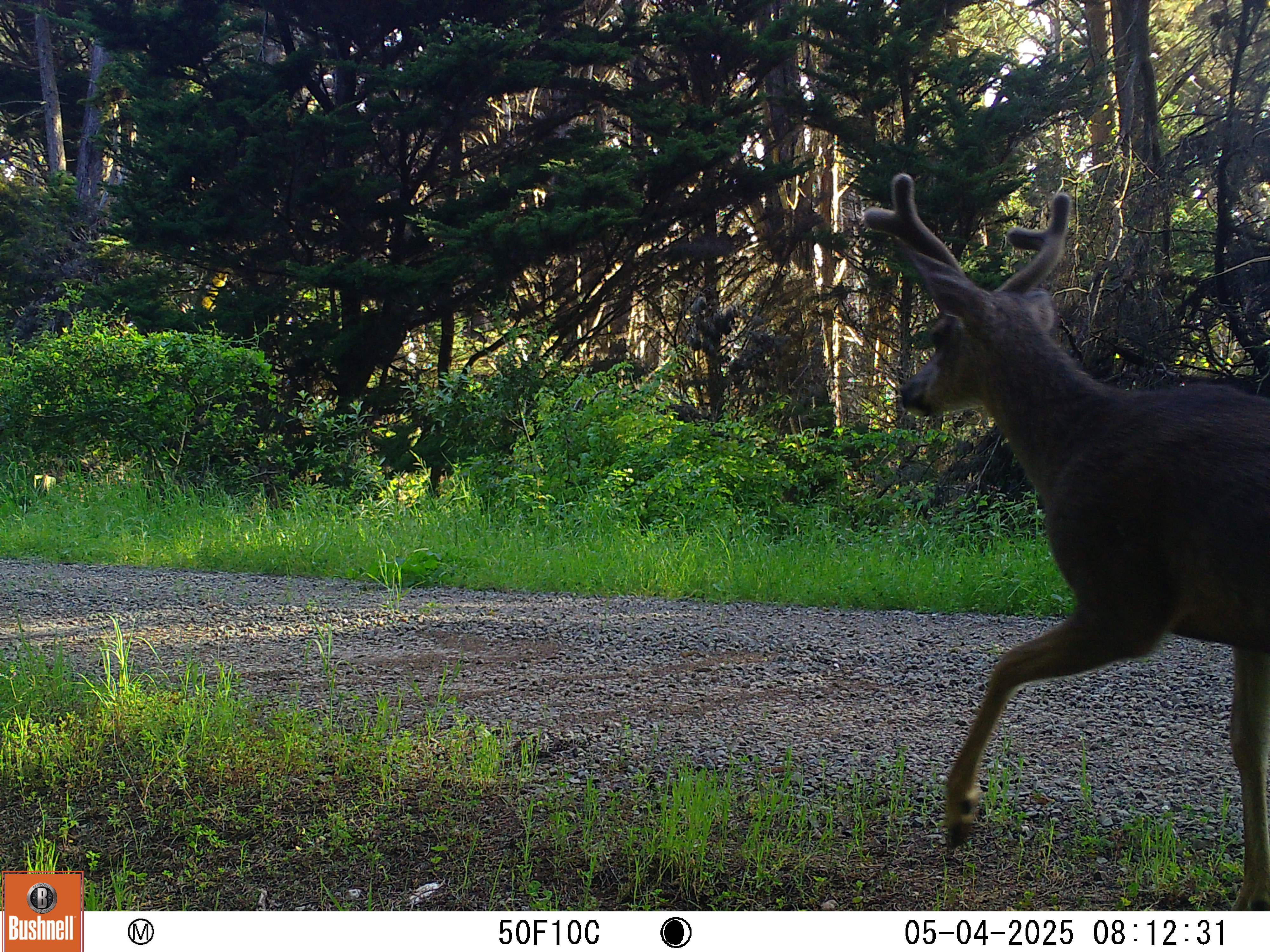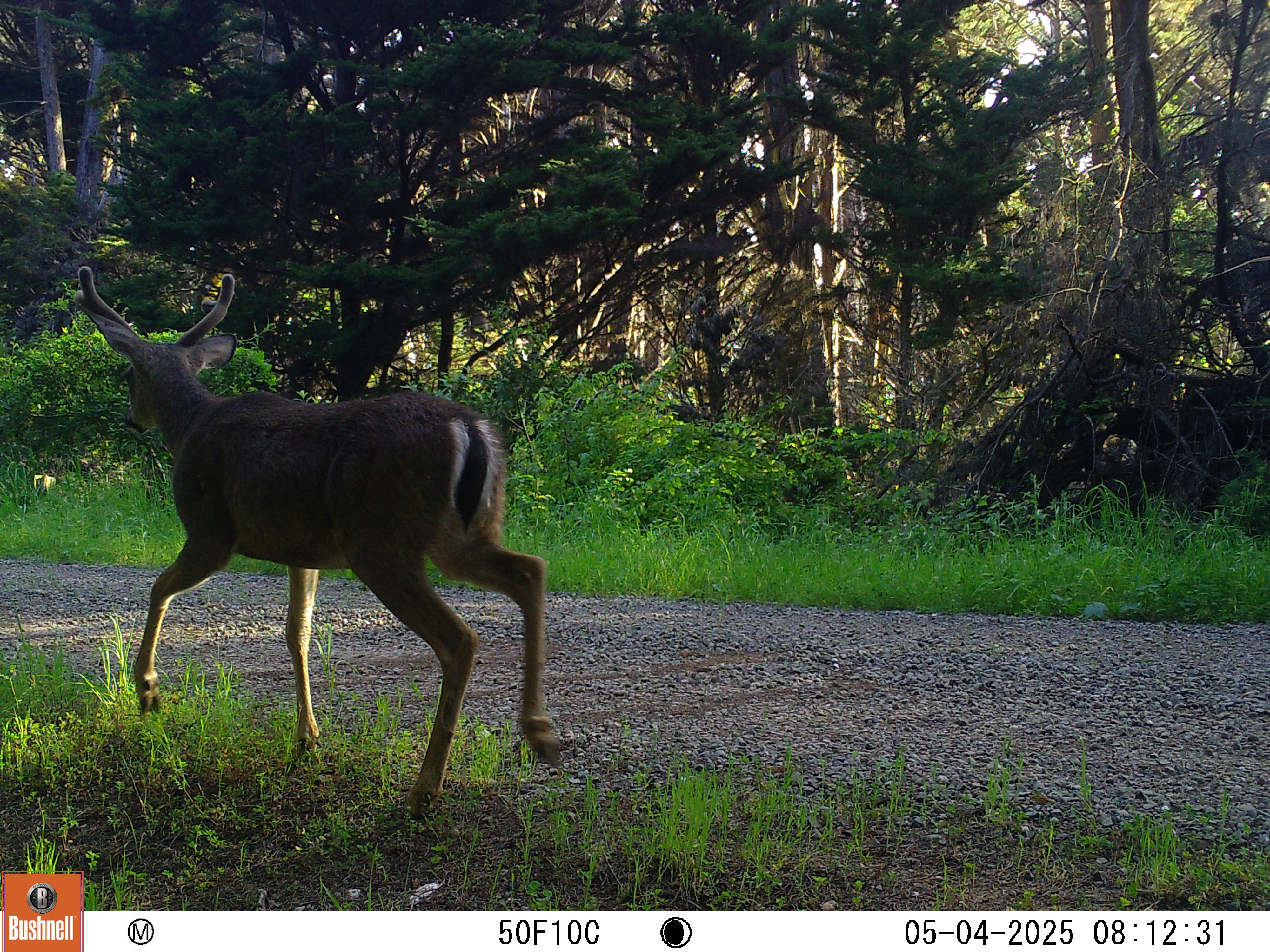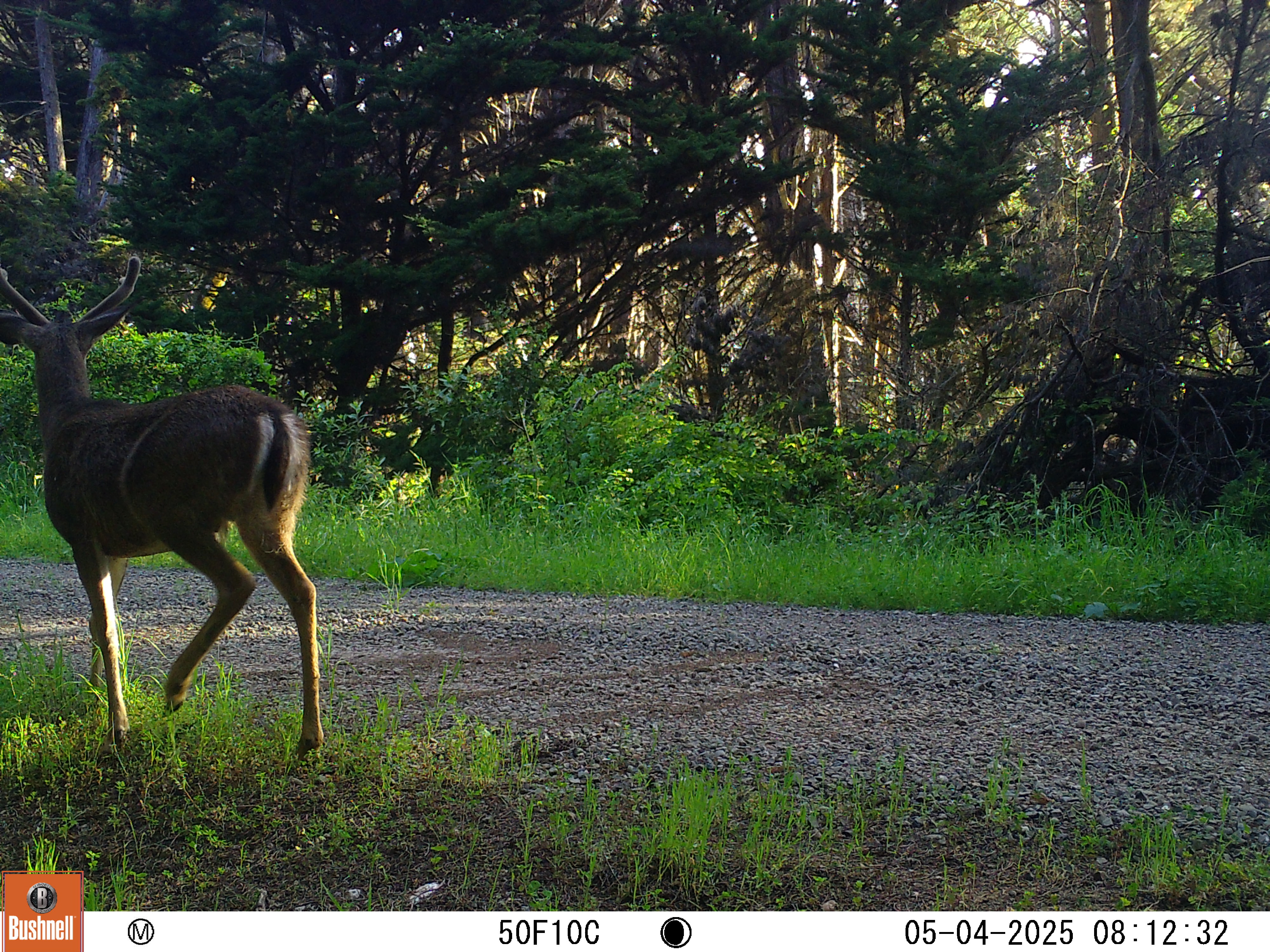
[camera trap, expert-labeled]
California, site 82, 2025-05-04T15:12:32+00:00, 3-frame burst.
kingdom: Animalia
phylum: Chordata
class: Mammalia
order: Artiodactyla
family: Cervidae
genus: Odocoileus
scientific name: Odocoileus hemionus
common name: mule deer